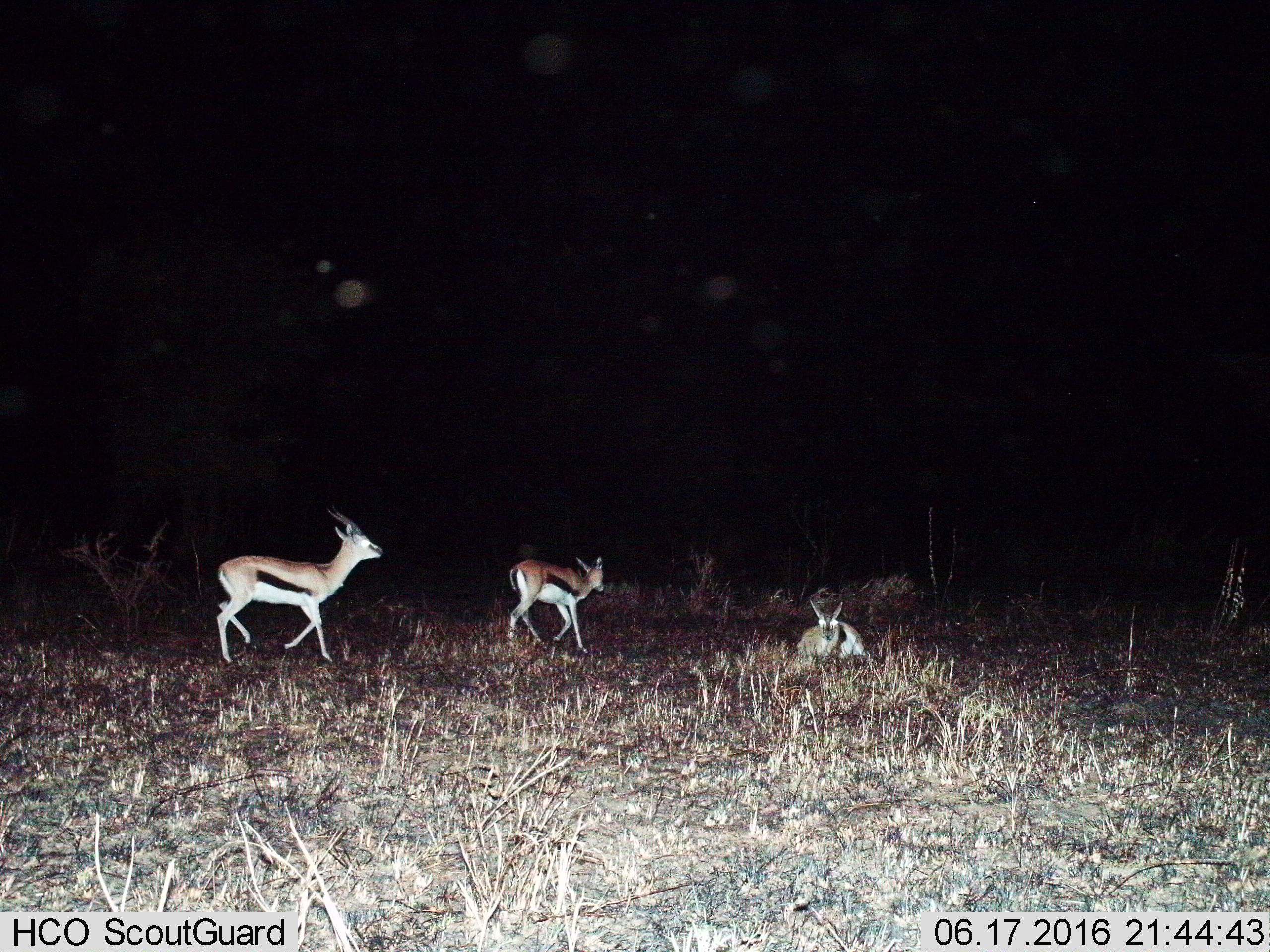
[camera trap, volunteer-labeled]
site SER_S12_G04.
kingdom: Animalia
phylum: Chordata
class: Mammalia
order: Artiodactyla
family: Bovidae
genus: Eudorcas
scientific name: Eudorcas thomsonii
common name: thomson's gazelle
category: gazellethomsons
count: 3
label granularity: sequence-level